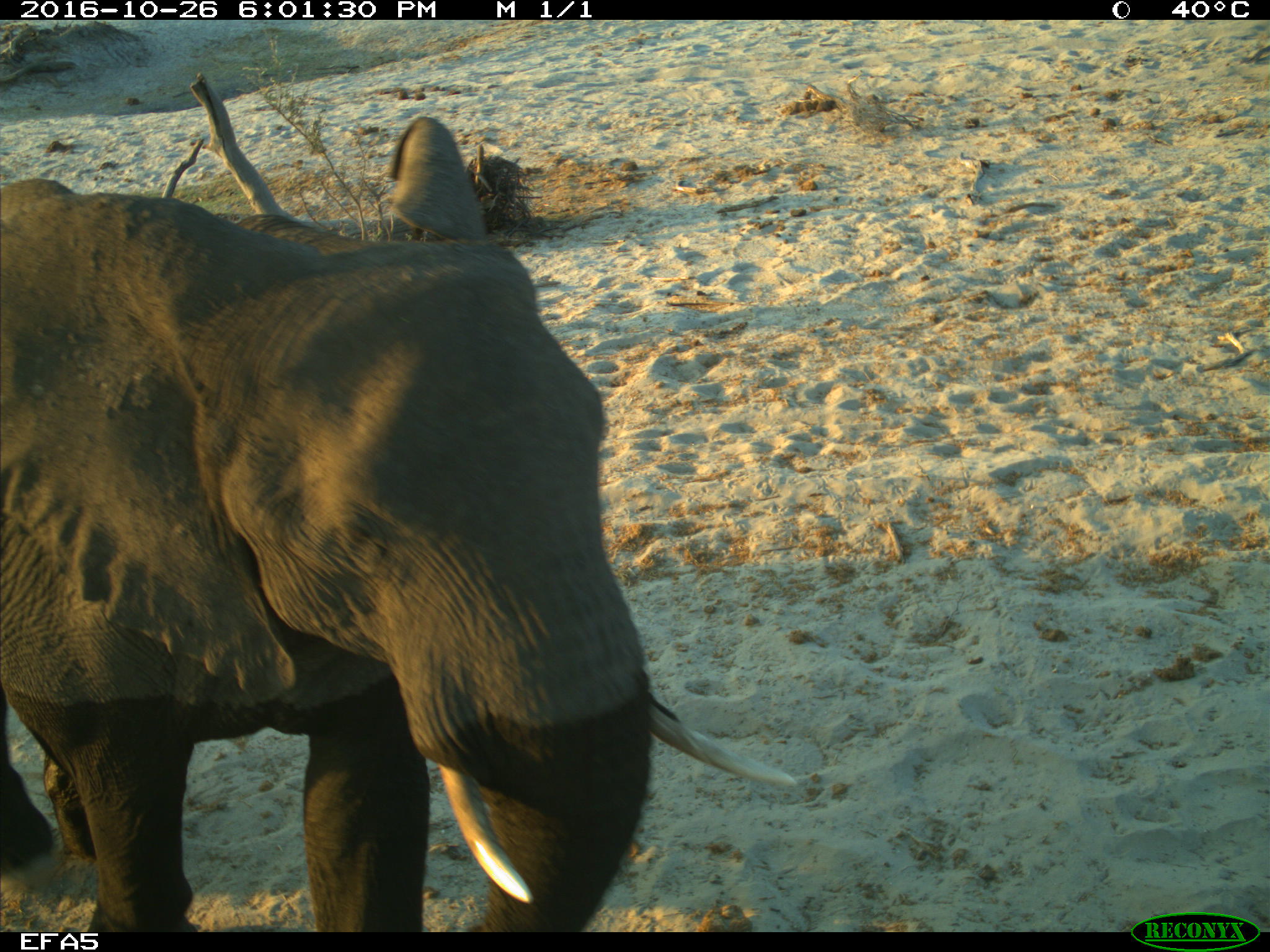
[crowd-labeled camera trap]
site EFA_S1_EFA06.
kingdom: Animalia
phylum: Chordata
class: Mammalia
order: Proboscidea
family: Elephantidae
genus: Loxodonta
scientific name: Loxodonta africana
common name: african bush elephant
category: elephant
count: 1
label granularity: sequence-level